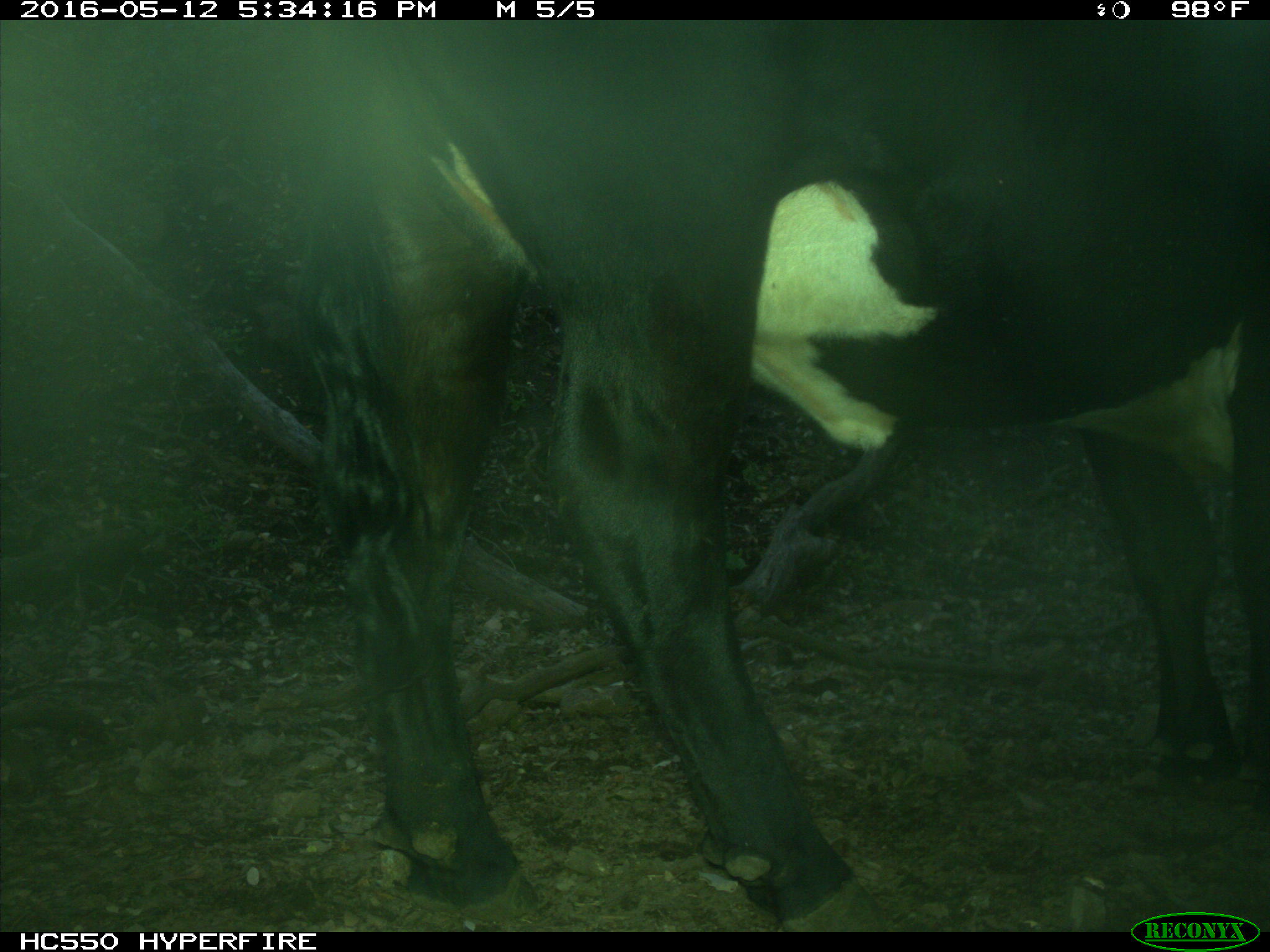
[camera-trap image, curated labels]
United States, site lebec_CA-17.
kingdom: Animalia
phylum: Chordata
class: Mammalia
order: Artiodactyla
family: Bovidae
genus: Bos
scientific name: Bos taurus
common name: domestic cow